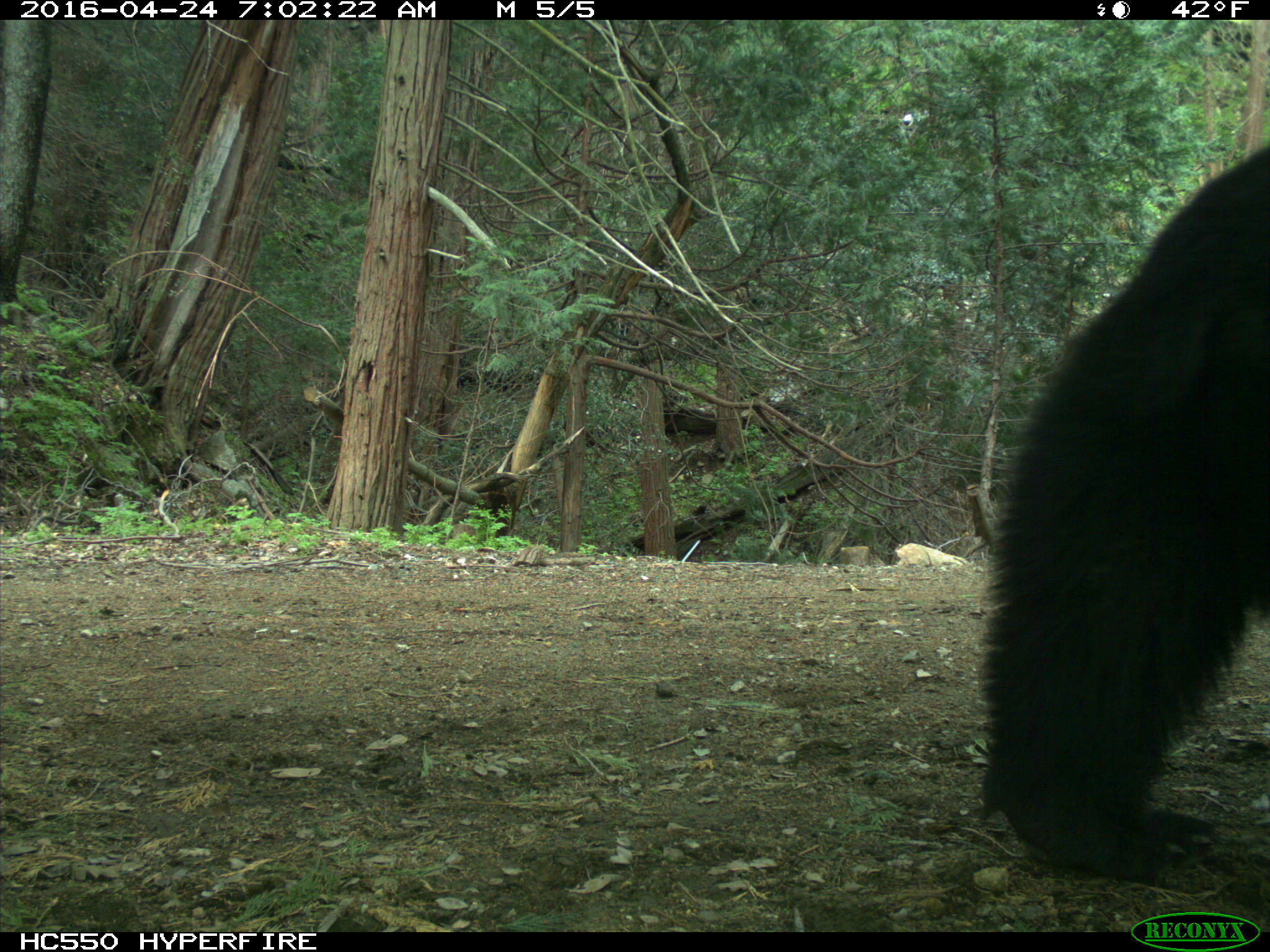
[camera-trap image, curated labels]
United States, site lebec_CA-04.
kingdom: Animalia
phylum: Chordata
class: Mammalia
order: Carnivora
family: Ursidae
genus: Ursus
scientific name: Ursus americanus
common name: american black bear